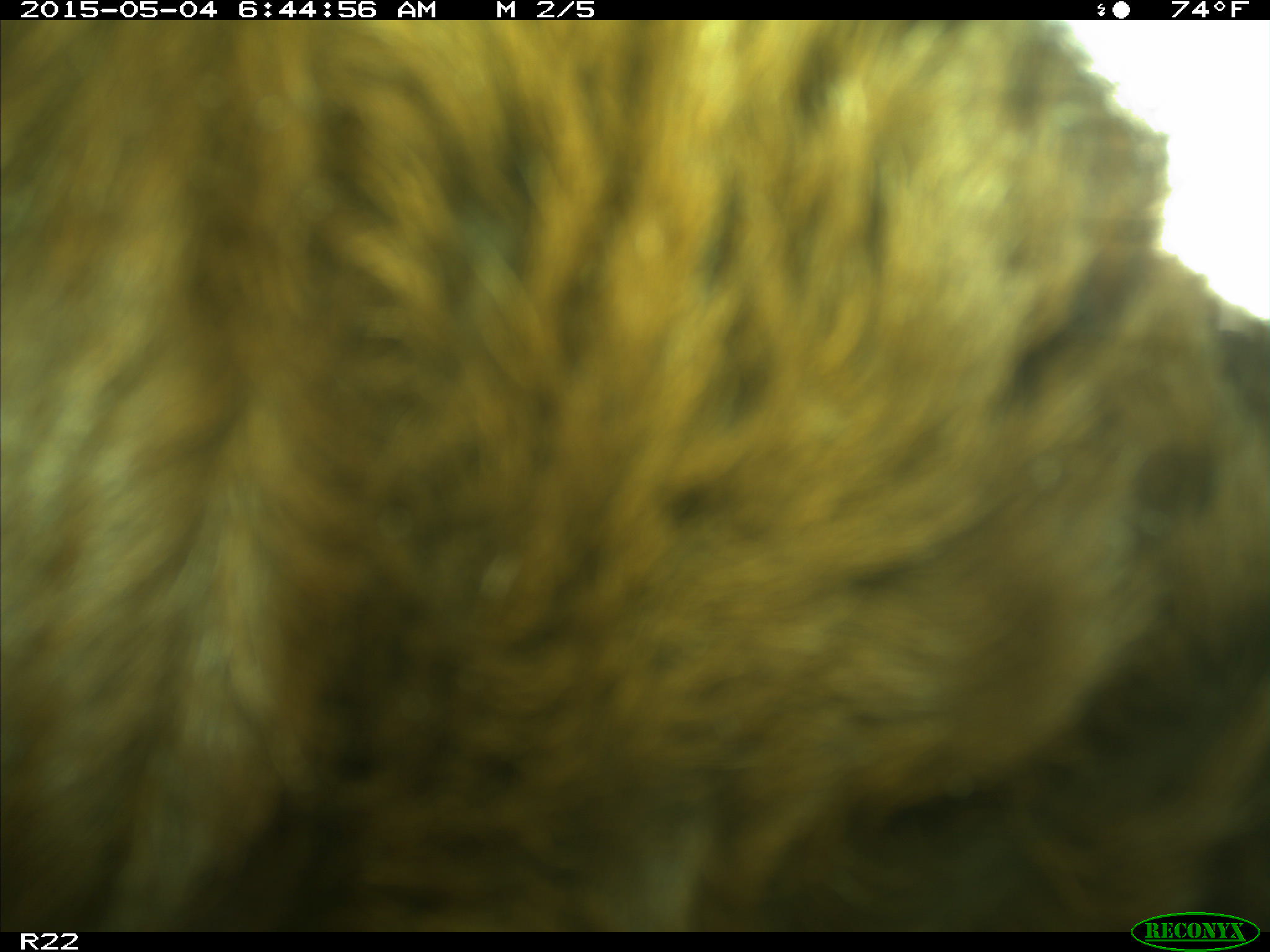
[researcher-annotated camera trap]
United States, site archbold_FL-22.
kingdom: Animalia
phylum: Chordata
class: Mammalia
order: Artiodactyla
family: Bovidae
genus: Bos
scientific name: Bos taurus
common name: domestic cow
Bos taurus (domestic cow).